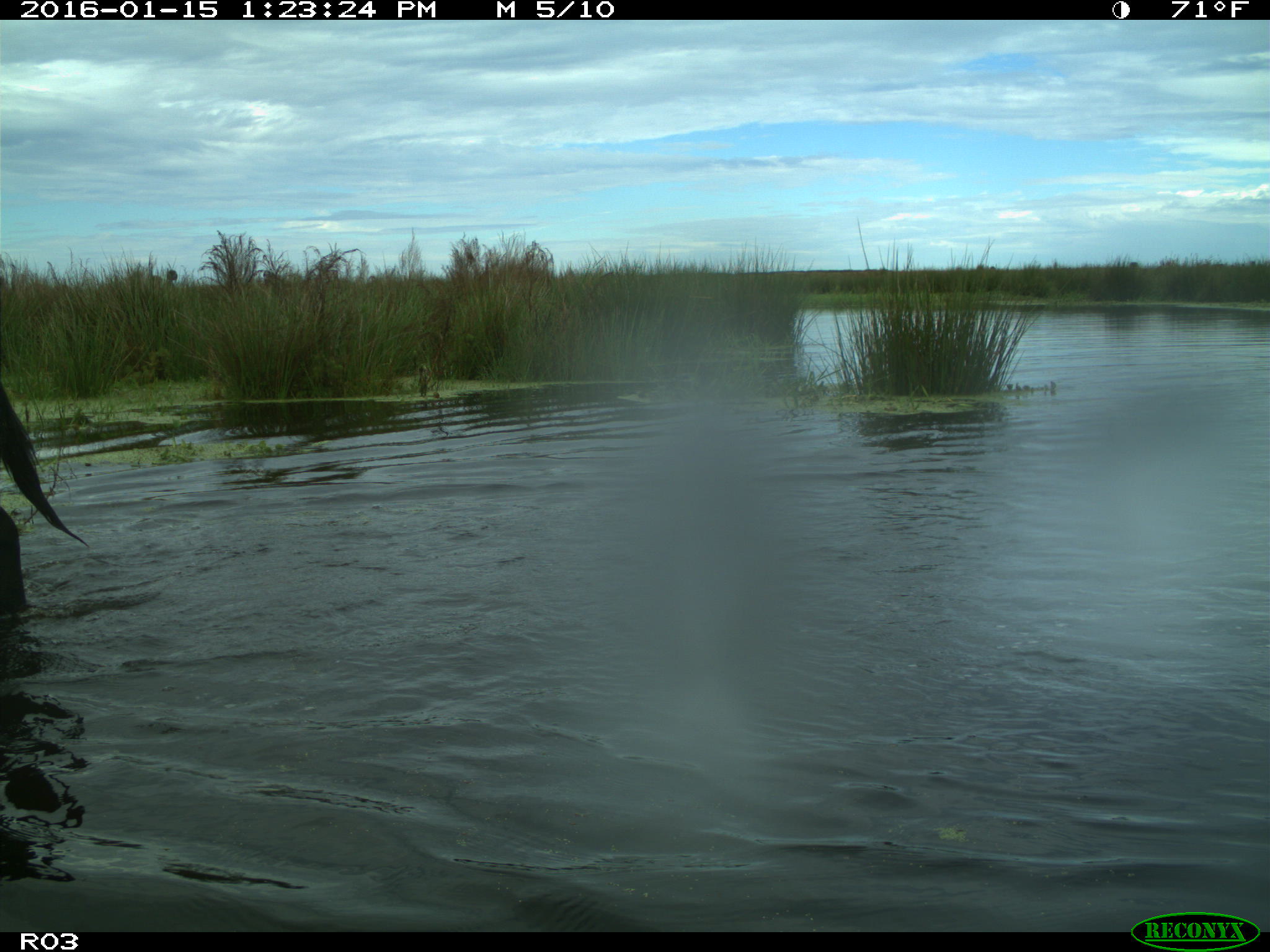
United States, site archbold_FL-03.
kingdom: Animalia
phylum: Chordata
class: Mammalia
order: Artiodactyla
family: Bovidae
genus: Bos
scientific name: Bos taurus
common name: domestic cow